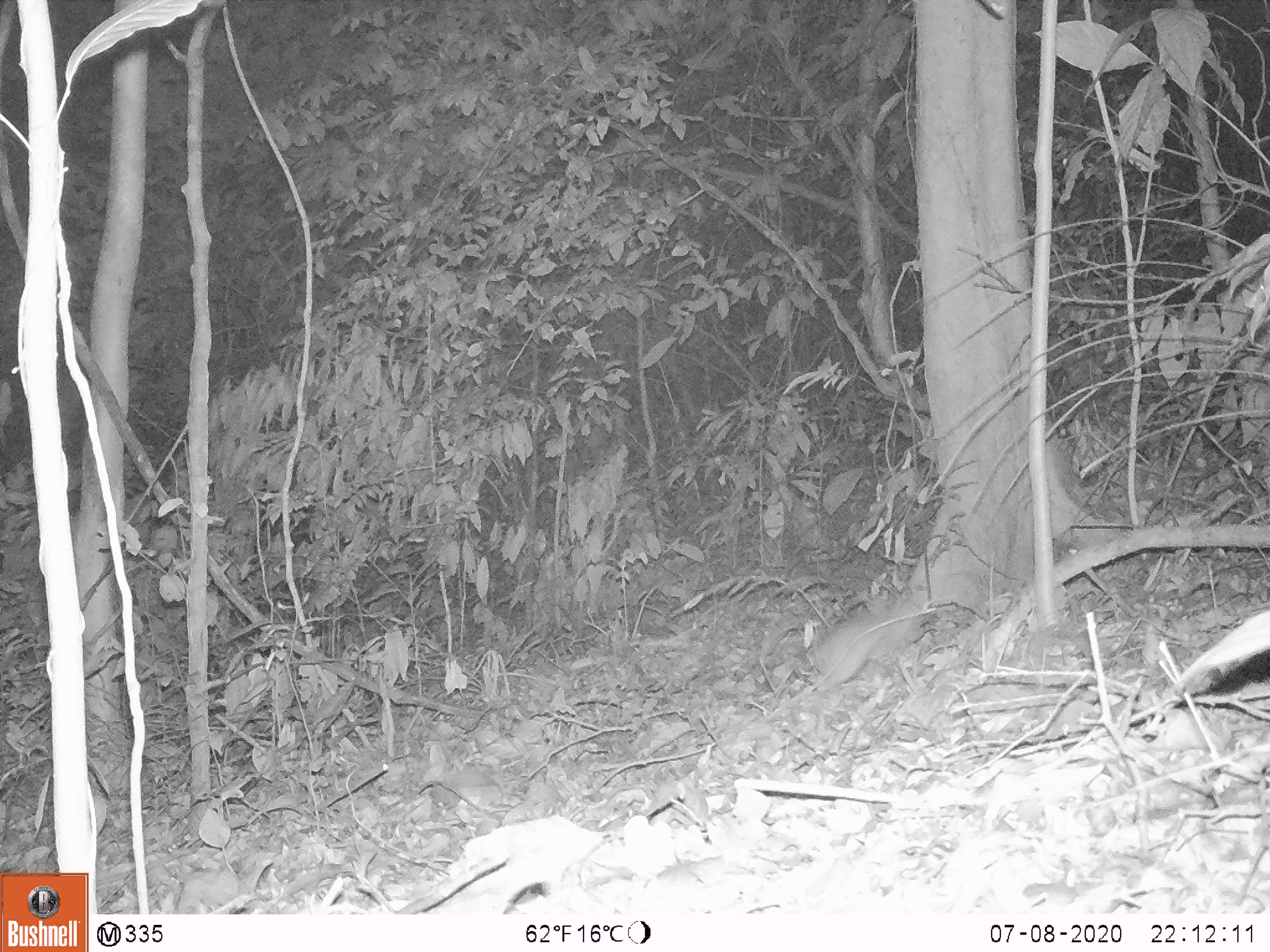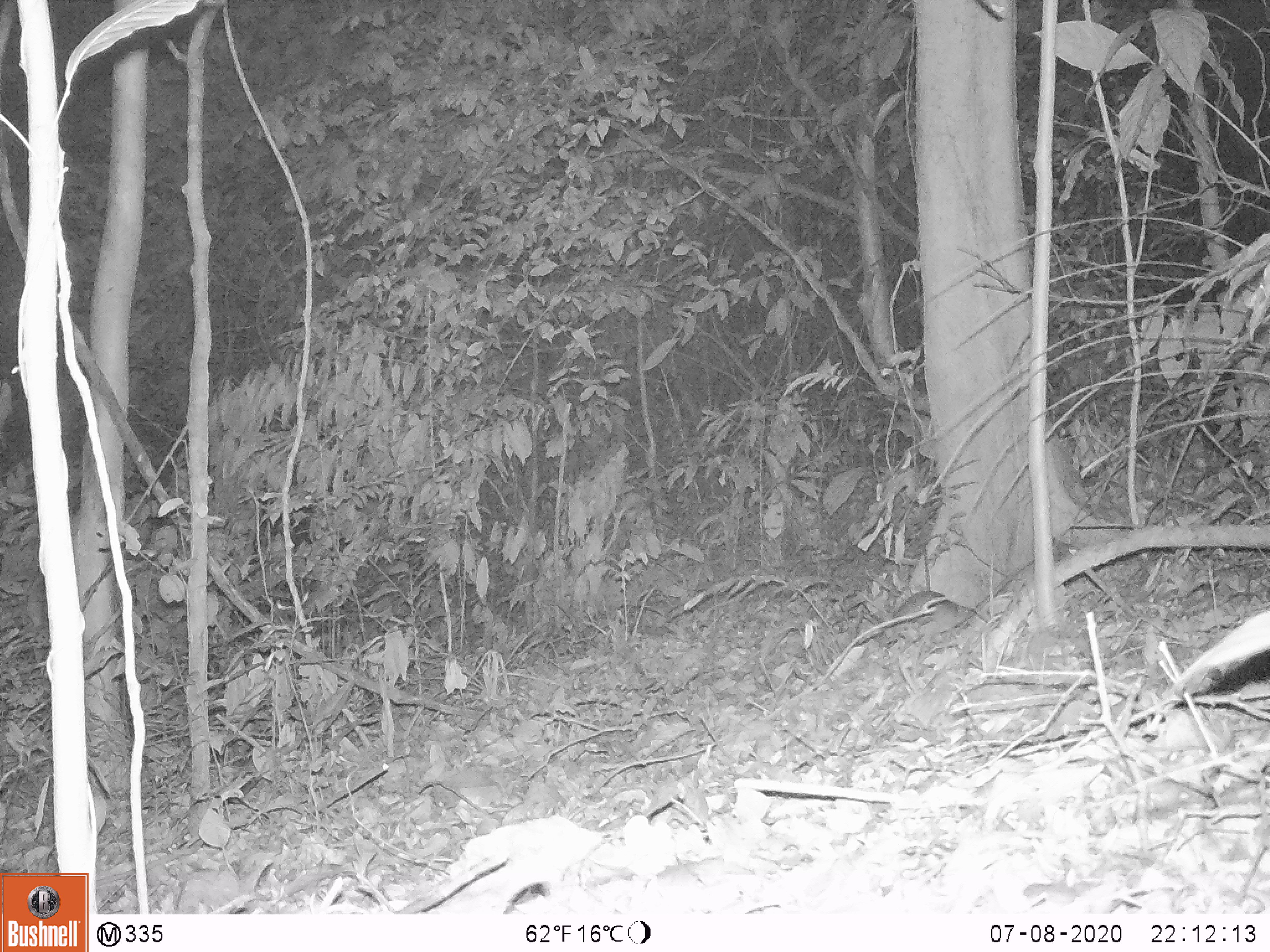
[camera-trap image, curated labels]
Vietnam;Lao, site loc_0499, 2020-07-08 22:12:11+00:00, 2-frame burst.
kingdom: Animalia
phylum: Chordata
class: Mammalia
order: Rodentia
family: Muridae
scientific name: Muridae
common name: old-world mice and rats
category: unidentified murid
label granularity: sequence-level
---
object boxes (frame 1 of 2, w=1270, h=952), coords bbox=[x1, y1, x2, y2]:
unidentified murid: bbox=[812, 599, 891, 694]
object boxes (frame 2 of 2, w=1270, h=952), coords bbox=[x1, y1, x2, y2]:
unidentified murid: bbox=[892, 587, 977, 635]